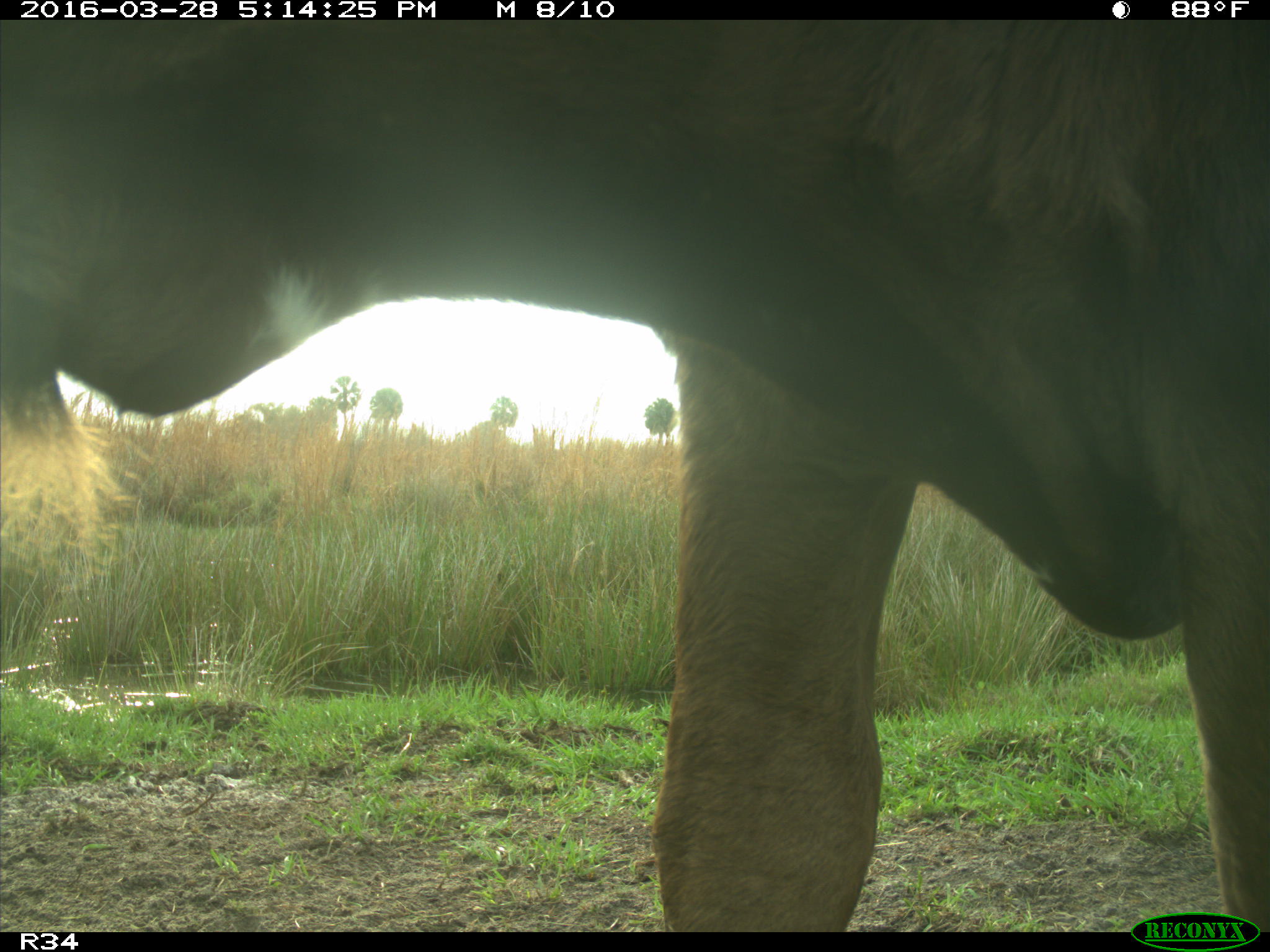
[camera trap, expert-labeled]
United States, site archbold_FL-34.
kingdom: Animalia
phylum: Chordata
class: Mammalia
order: Artiodactyla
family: Bovidae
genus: Bos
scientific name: Bos taurus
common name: domestic cow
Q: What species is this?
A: Bos taurus (domestic cow).